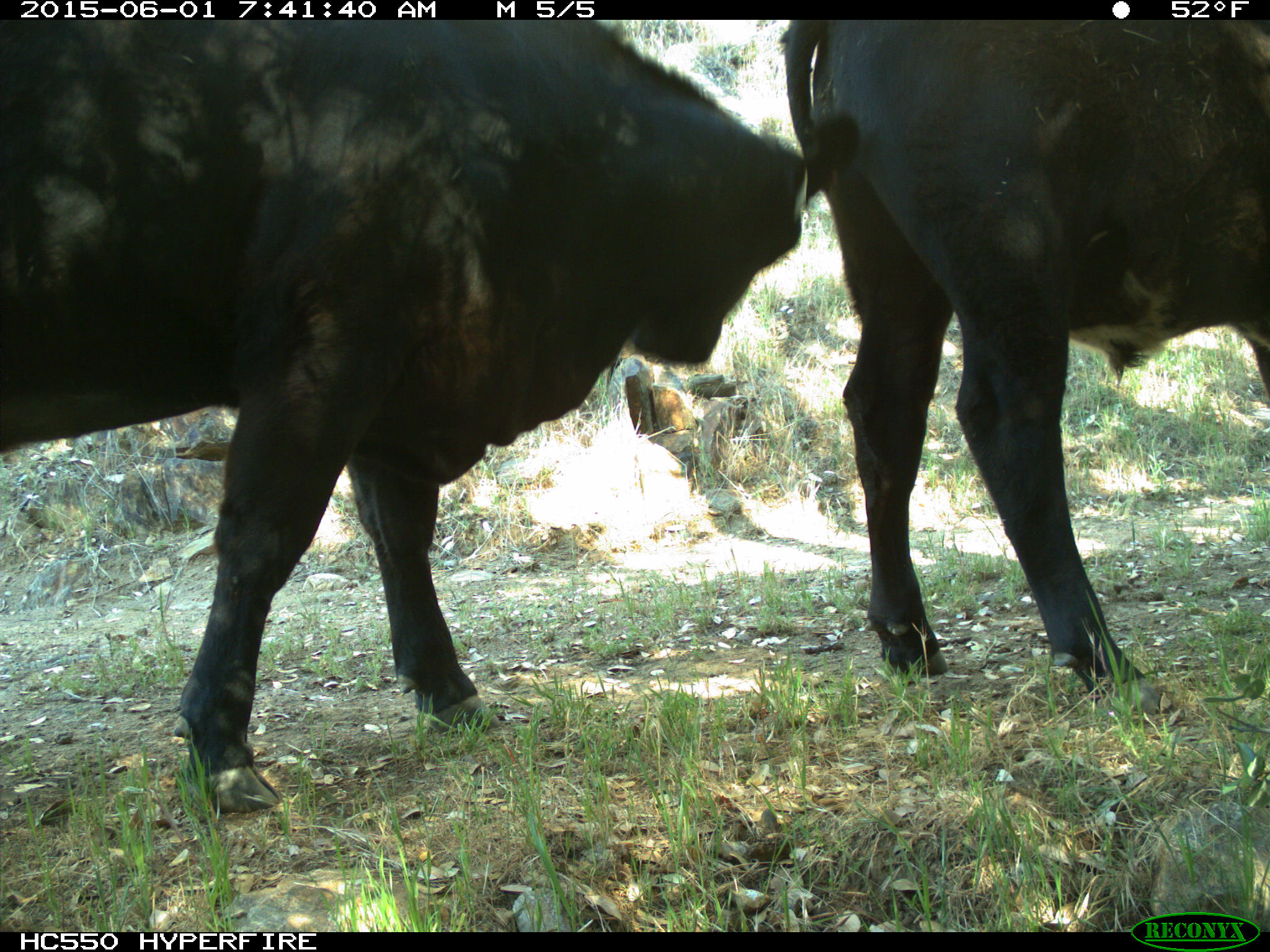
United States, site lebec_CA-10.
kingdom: Animalia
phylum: Chordata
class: Mammalia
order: Artiodactyla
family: Bovidae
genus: Bos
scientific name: Bos taurus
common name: domestic cow